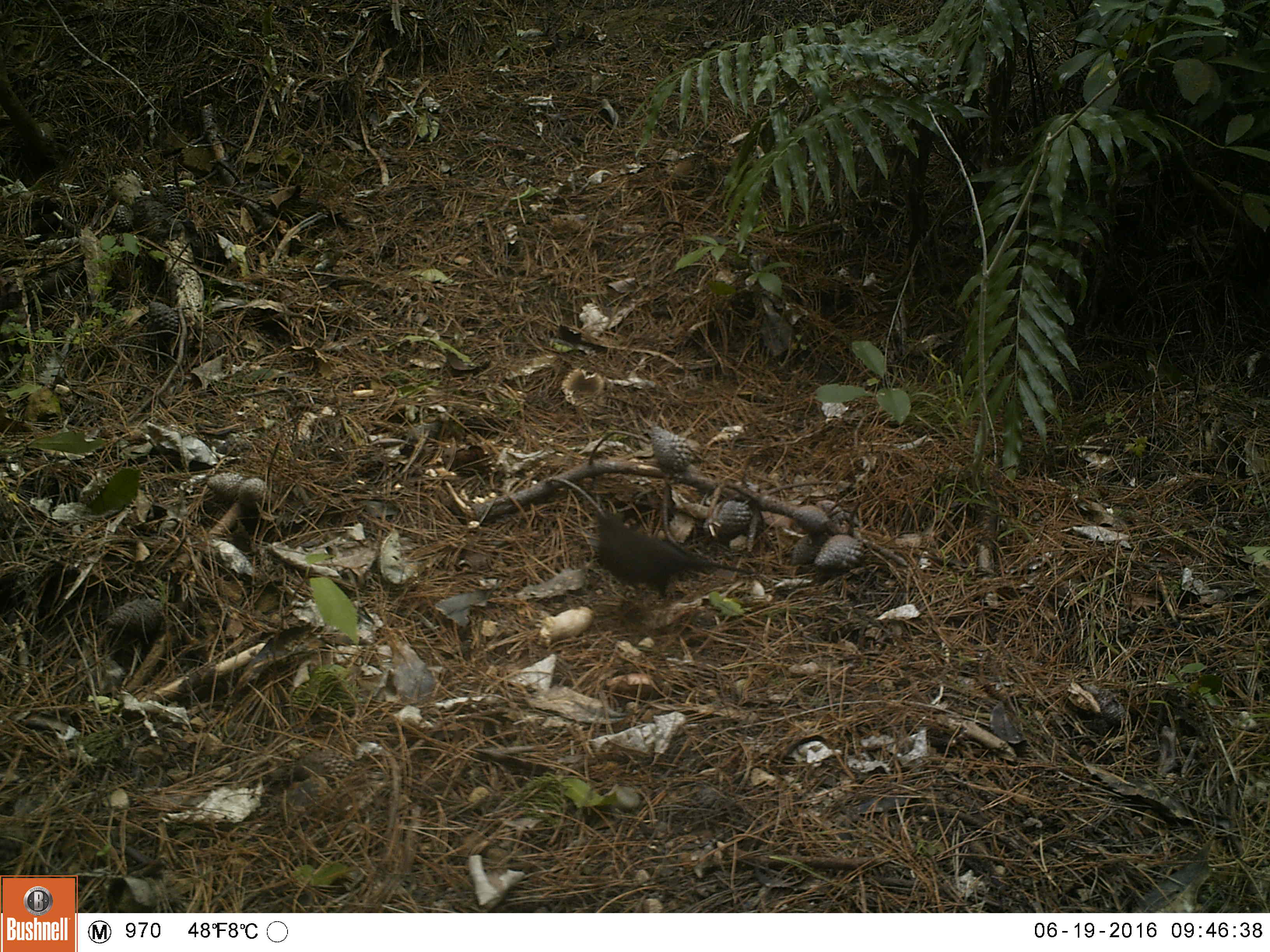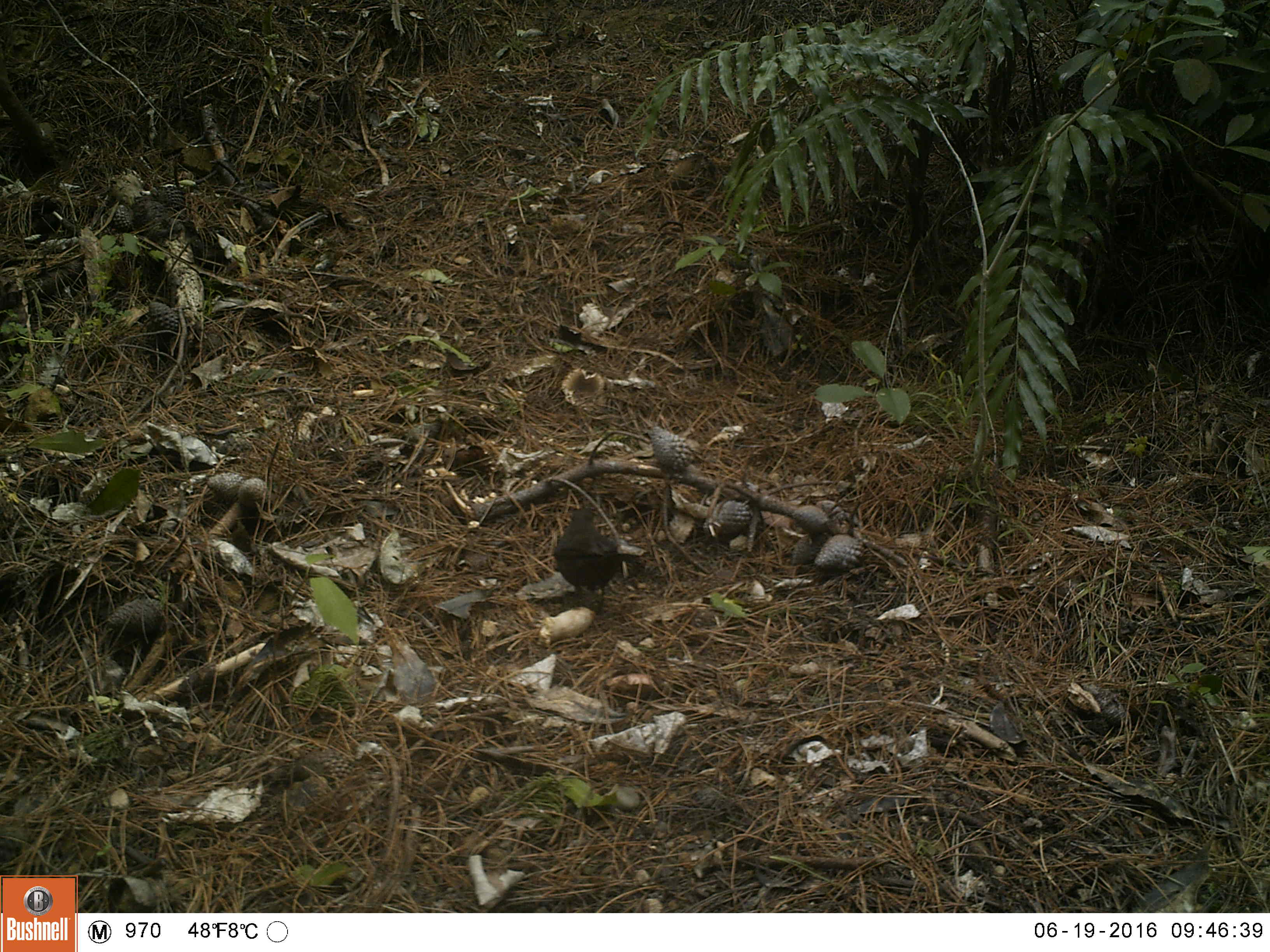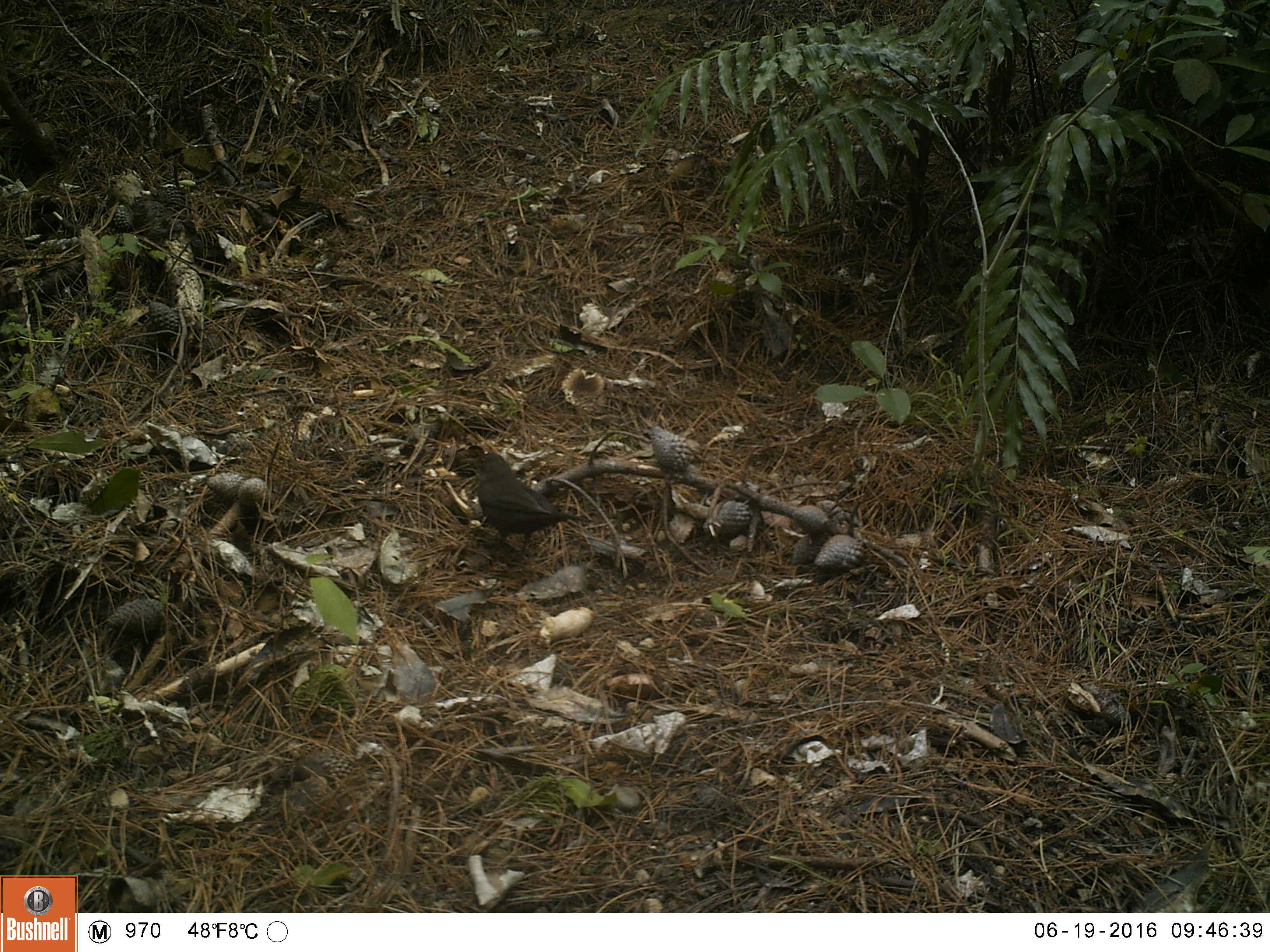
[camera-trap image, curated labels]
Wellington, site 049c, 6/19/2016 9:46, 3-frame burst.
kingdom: Animalia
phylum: Chordata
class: Aves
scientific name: Aves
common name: bird